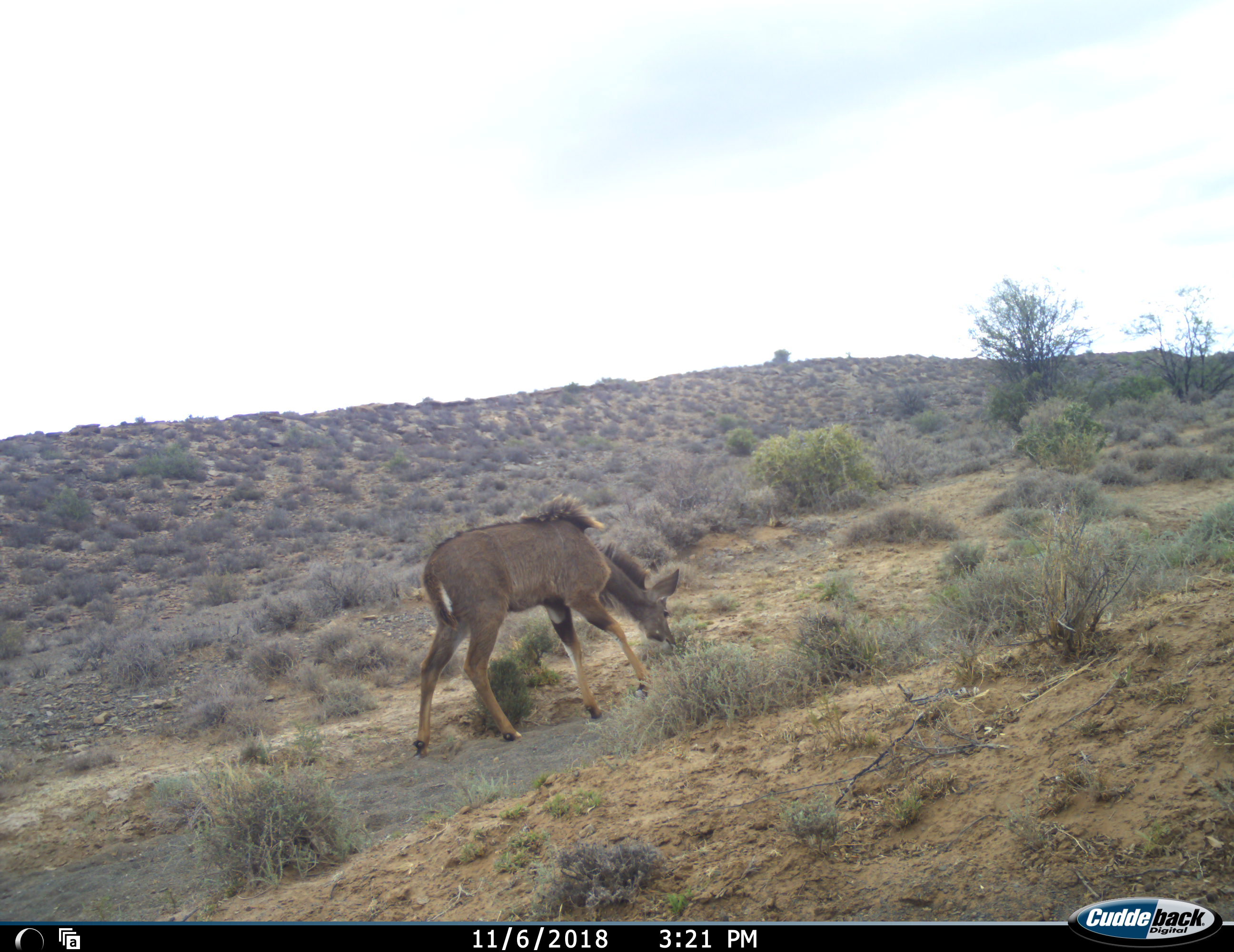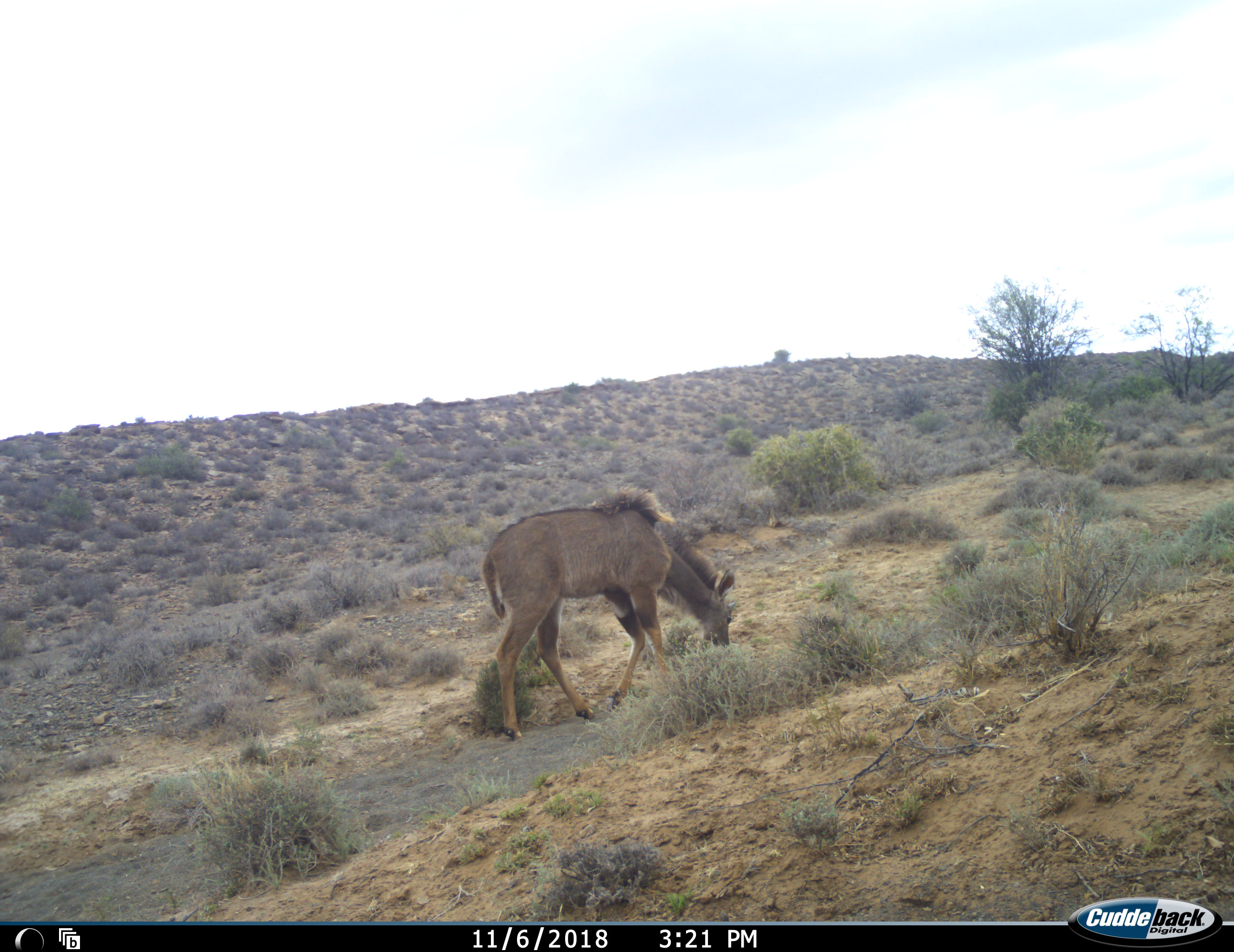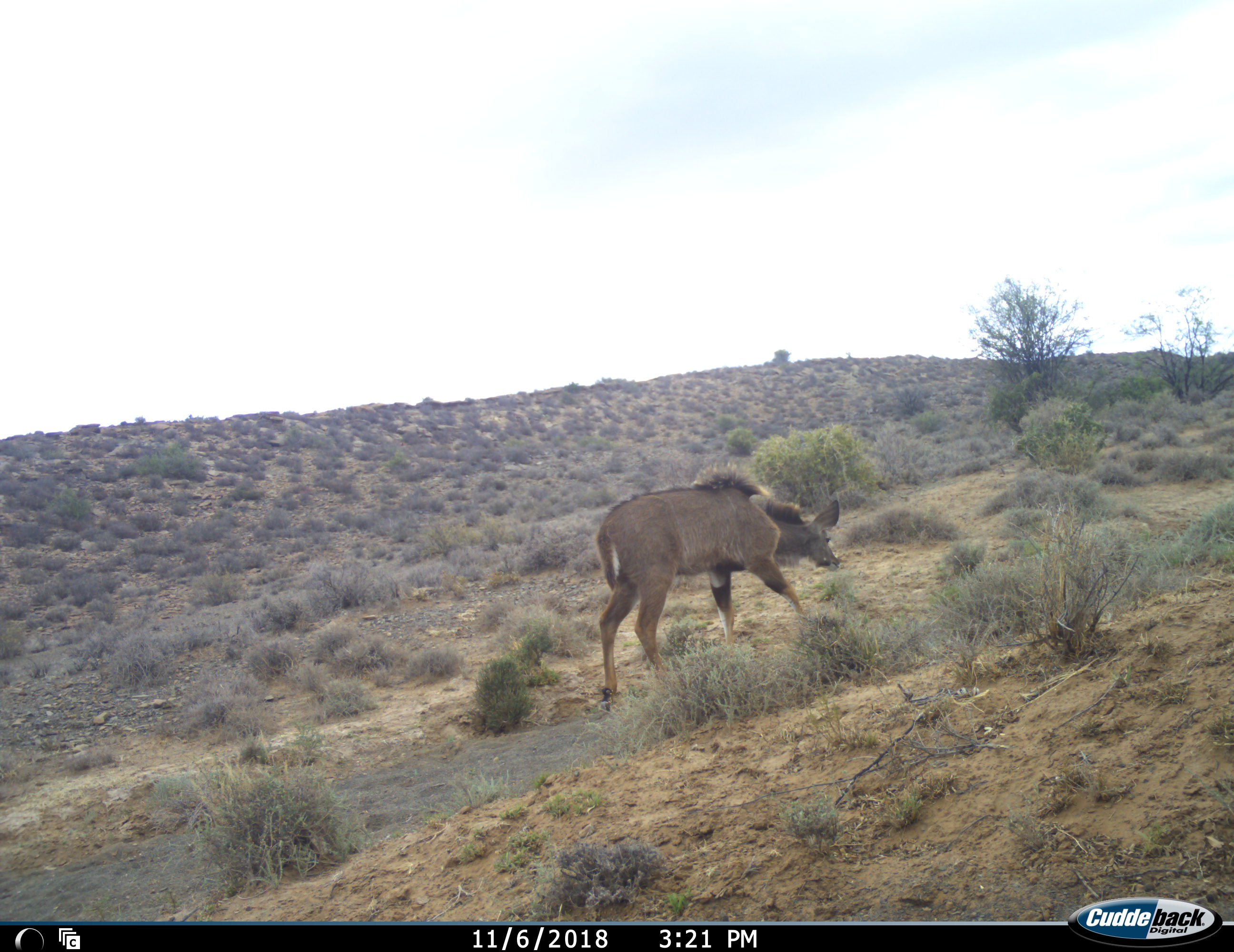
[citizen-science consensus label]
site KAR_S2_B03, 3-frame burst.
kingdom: Animalia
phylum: Chordata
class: Mammalia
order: Artiodactyla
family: Bovidae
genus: Tragelaphus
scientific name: Tragelaphus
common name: kudu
Kudu (Tragelaphus), count 1. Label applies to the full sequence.